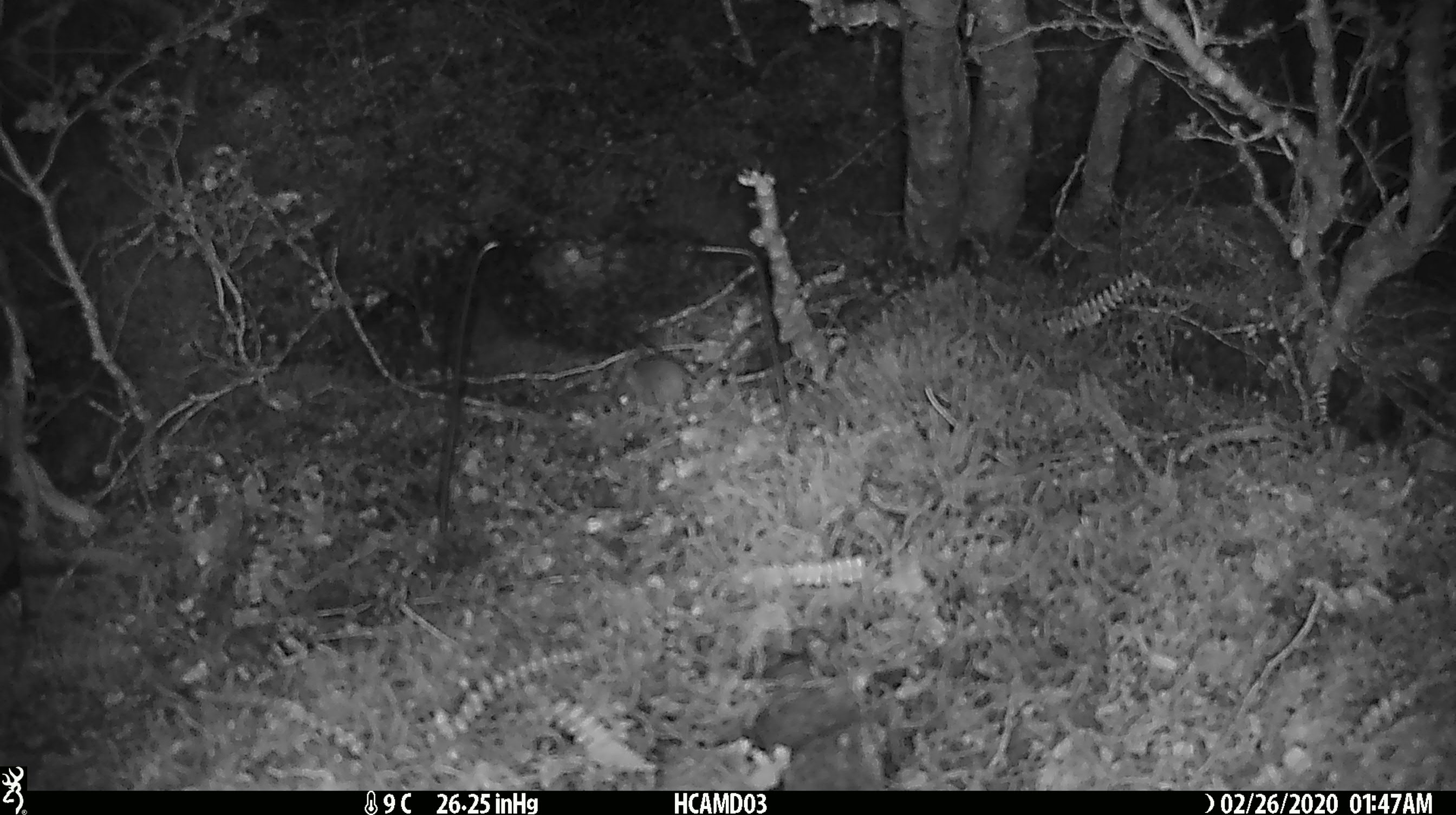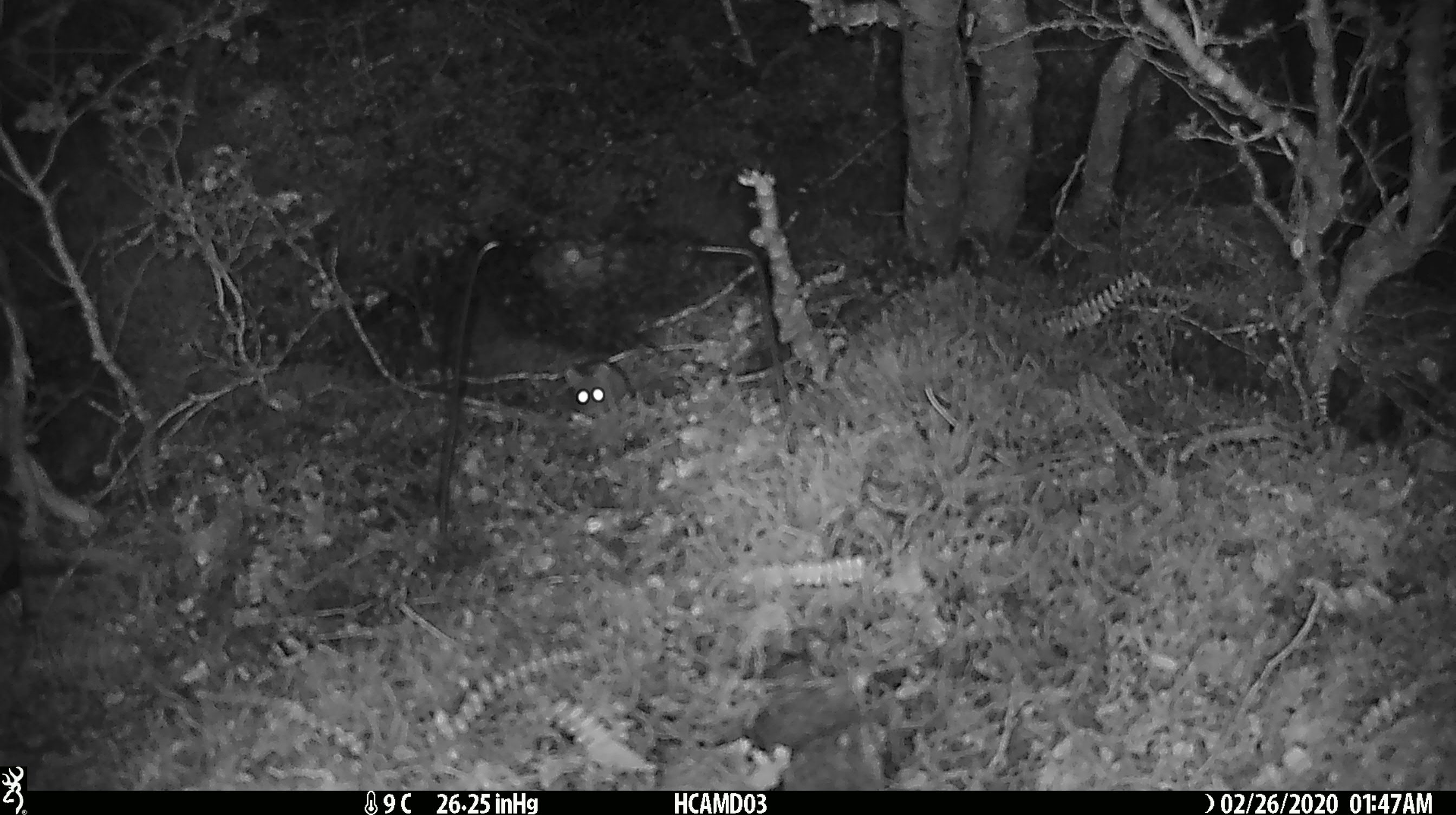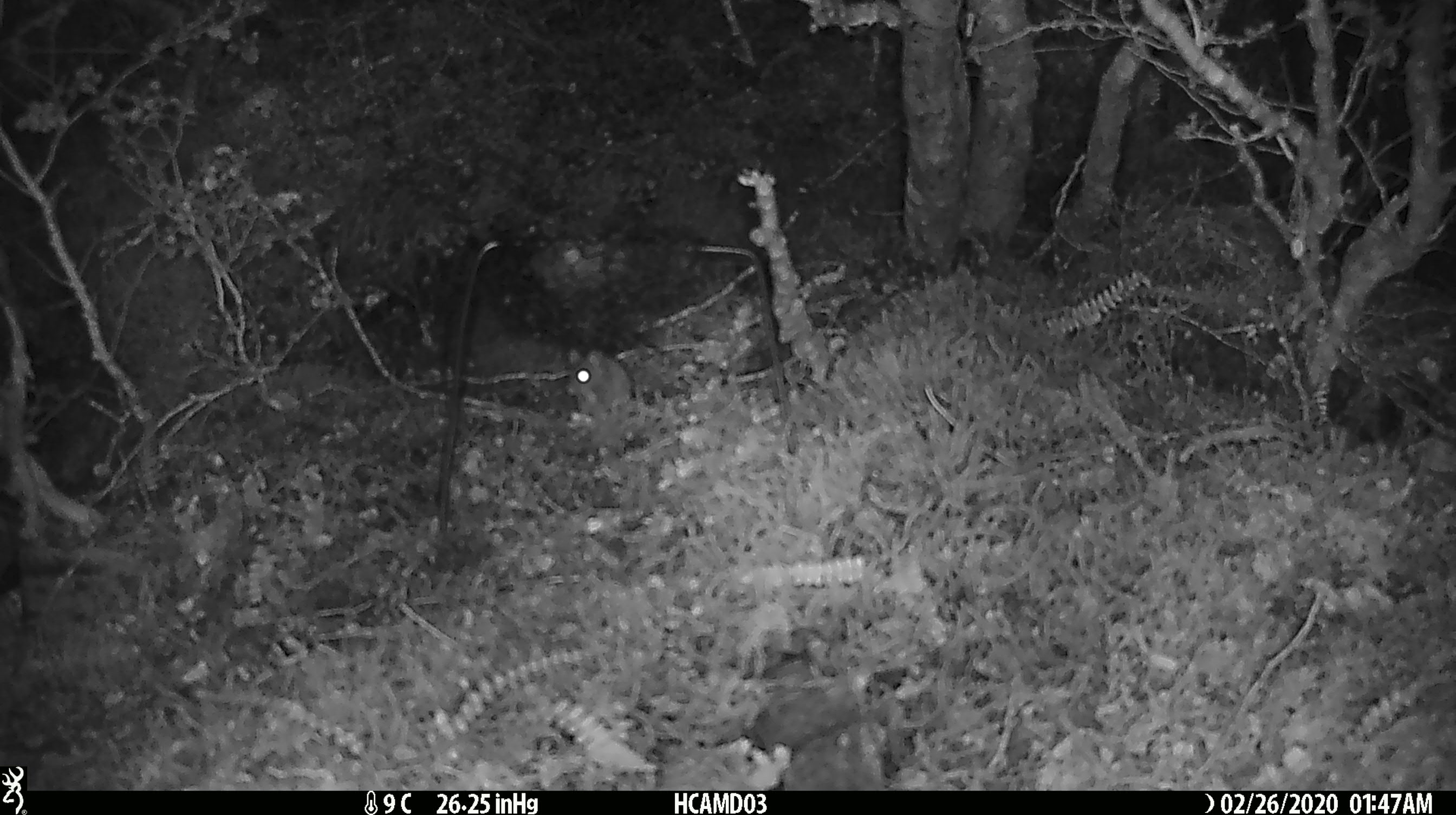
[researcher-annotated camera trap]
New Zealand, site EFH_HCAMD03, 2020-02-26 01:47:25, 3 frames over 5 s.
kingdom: Animalia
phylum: Chordata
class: Mammalia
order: Rodentia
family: Muridae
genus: Mus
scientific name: Mus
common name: mouse